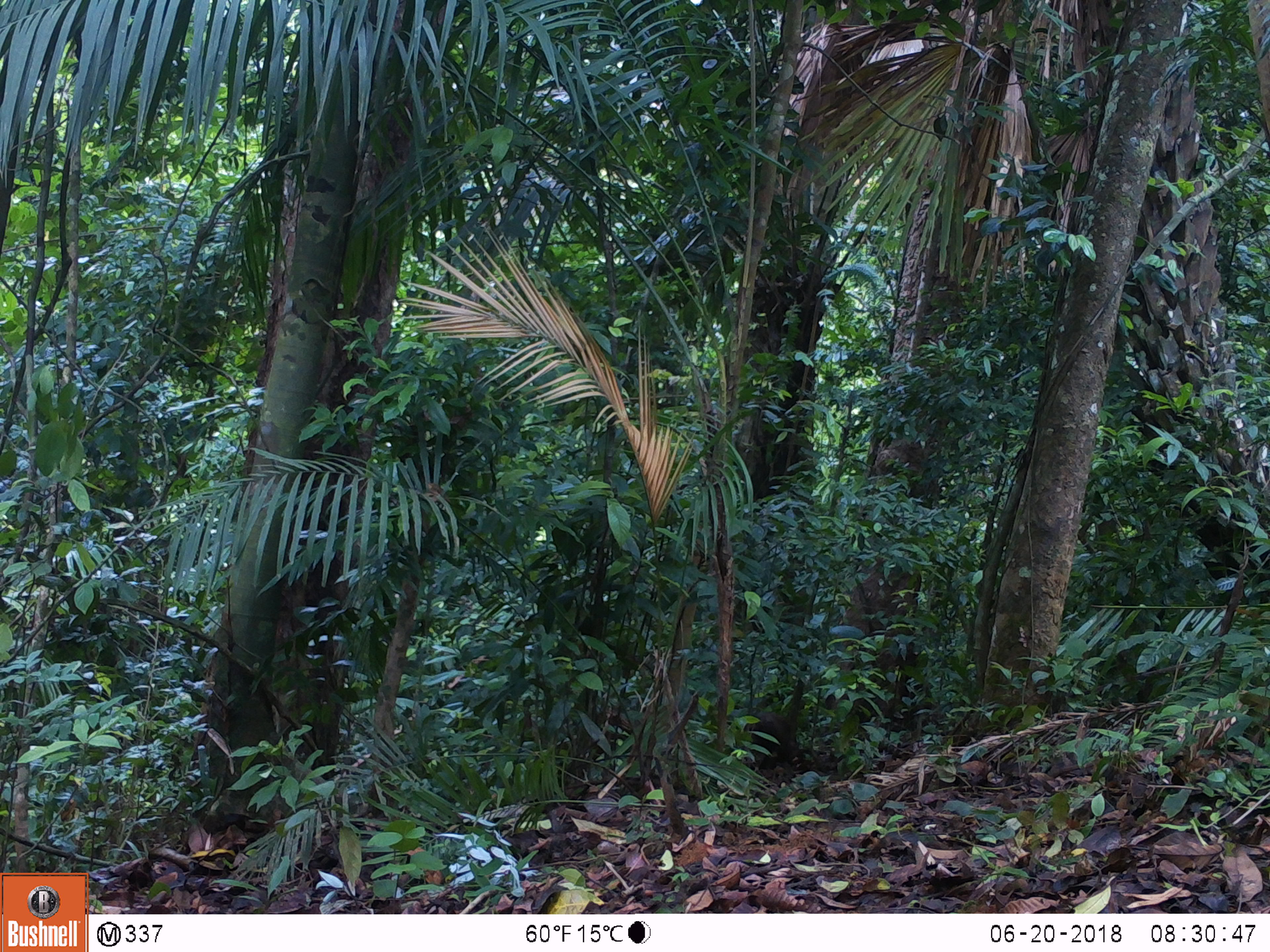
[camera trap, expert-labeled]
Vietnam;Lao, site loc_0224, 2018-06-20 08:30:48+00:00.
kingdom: Animalia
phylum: Chordata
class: Mammalia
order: Primates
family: Cercopithecidae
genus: Macaca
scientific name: Macaca arctoides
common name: stump-tailed macaque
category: stump tailed macaque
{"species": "stump tailed macaque (stump-tailed macaque) (Macaca arctoides)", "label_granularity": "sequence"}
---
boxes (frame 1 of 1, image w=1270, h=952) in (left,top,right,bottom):
stump tailed macaque: (742,710,798,769)